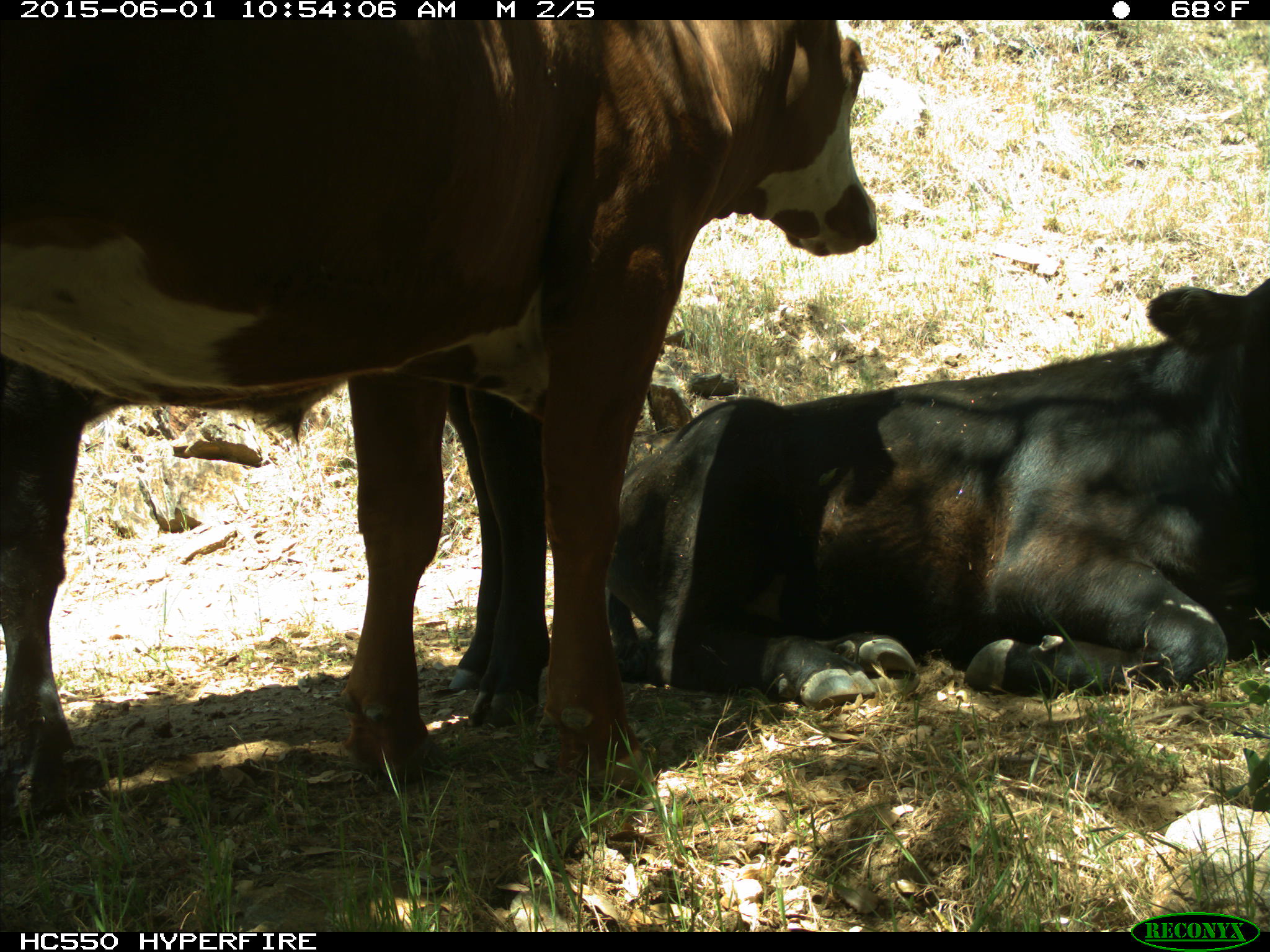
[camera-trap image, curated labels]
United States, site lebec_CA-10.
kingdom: Animalia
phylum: Chordata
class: Mammalia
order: Artiodactyla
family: Bovidae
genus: Bos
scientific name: Bos taurus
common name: domestic cow